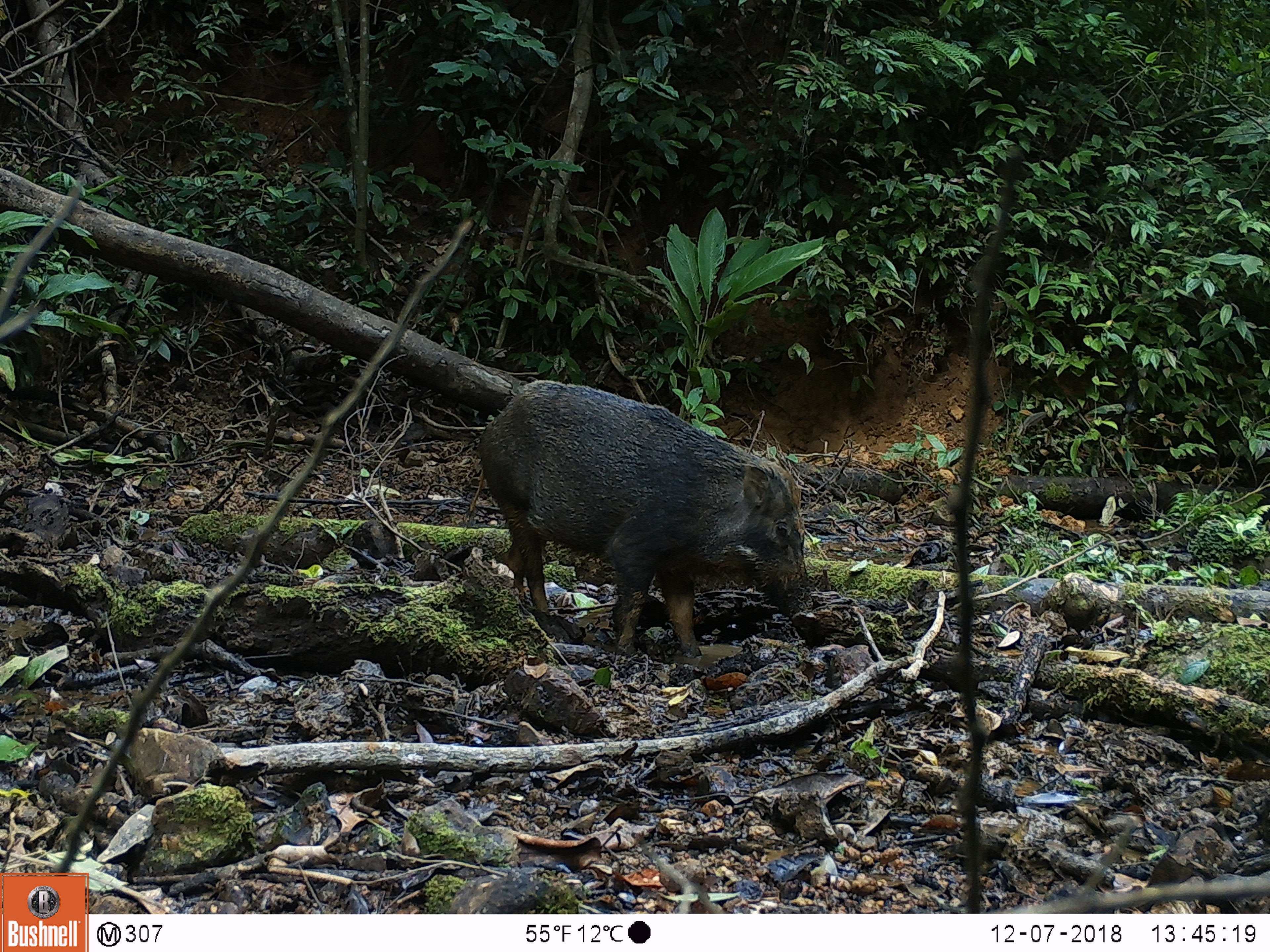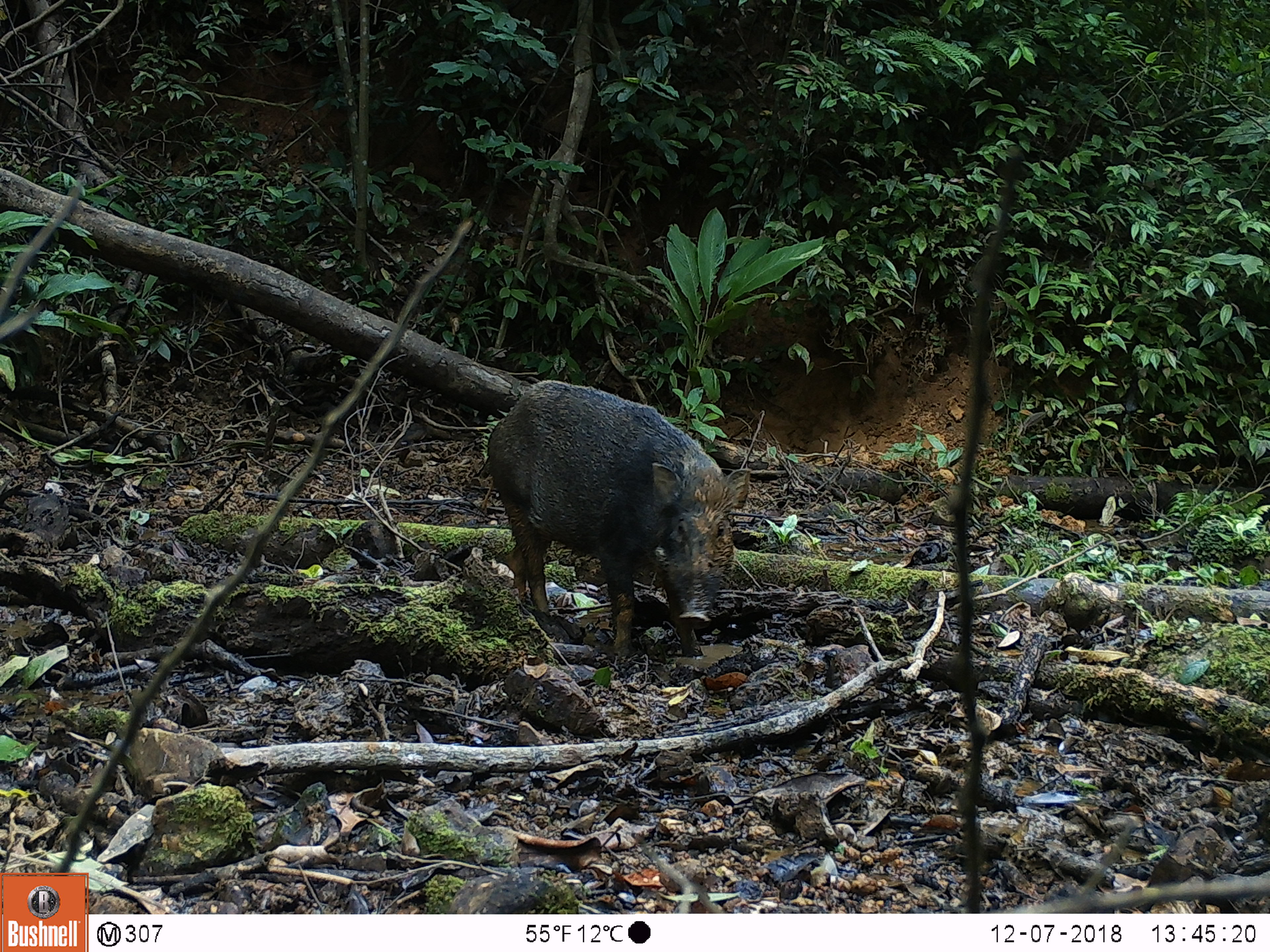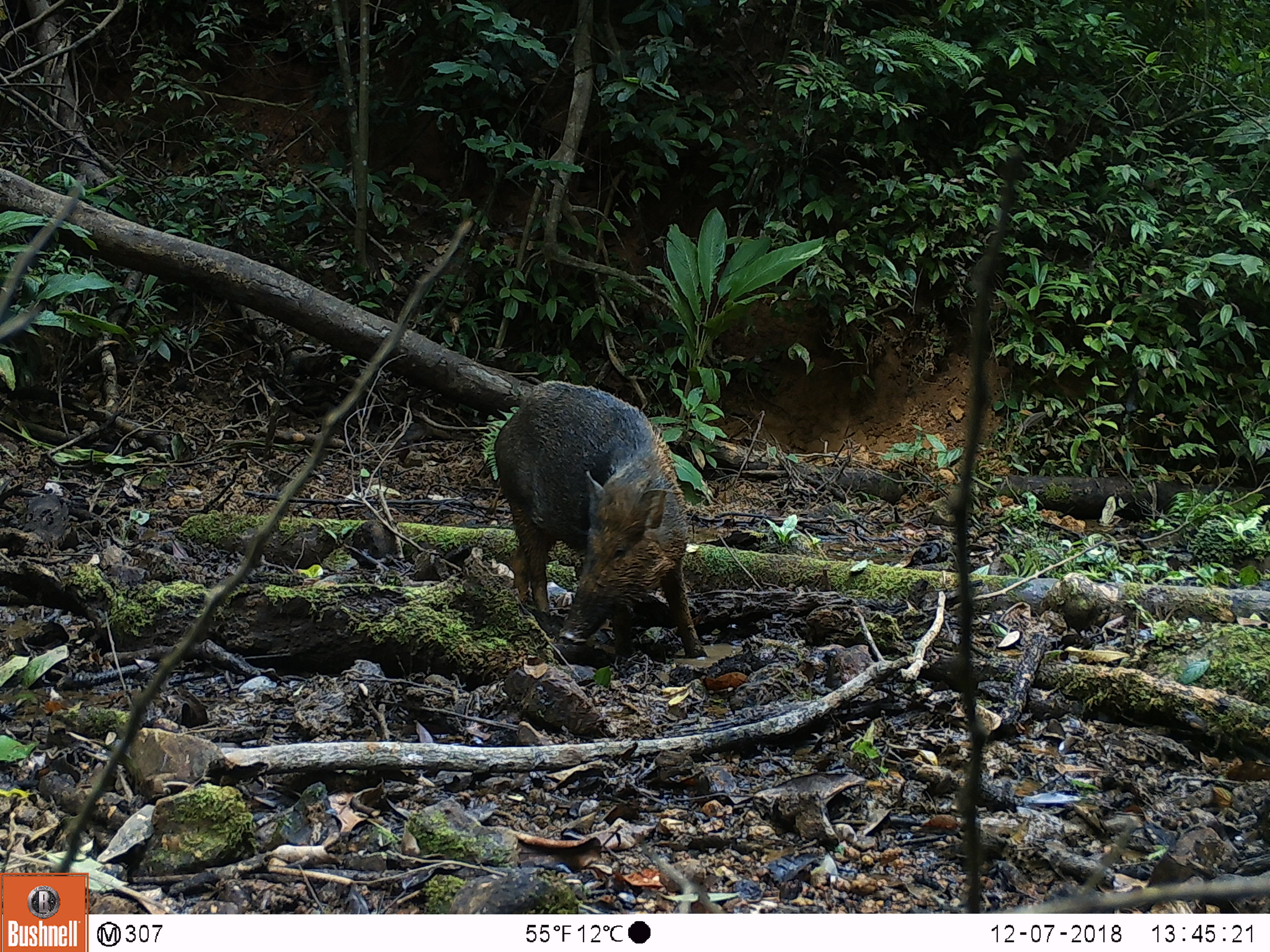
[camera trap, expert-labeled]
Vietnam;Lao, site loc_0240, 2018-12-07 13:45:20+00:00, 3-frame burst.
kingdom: Animalia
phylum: Chordata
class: Mammalia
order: Artiodactyla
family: Suidae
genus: Sus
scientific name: Sus scrofa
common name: eurasian wild pig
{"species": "eurasian wild pig (Sus scrofa)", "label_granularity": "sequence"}